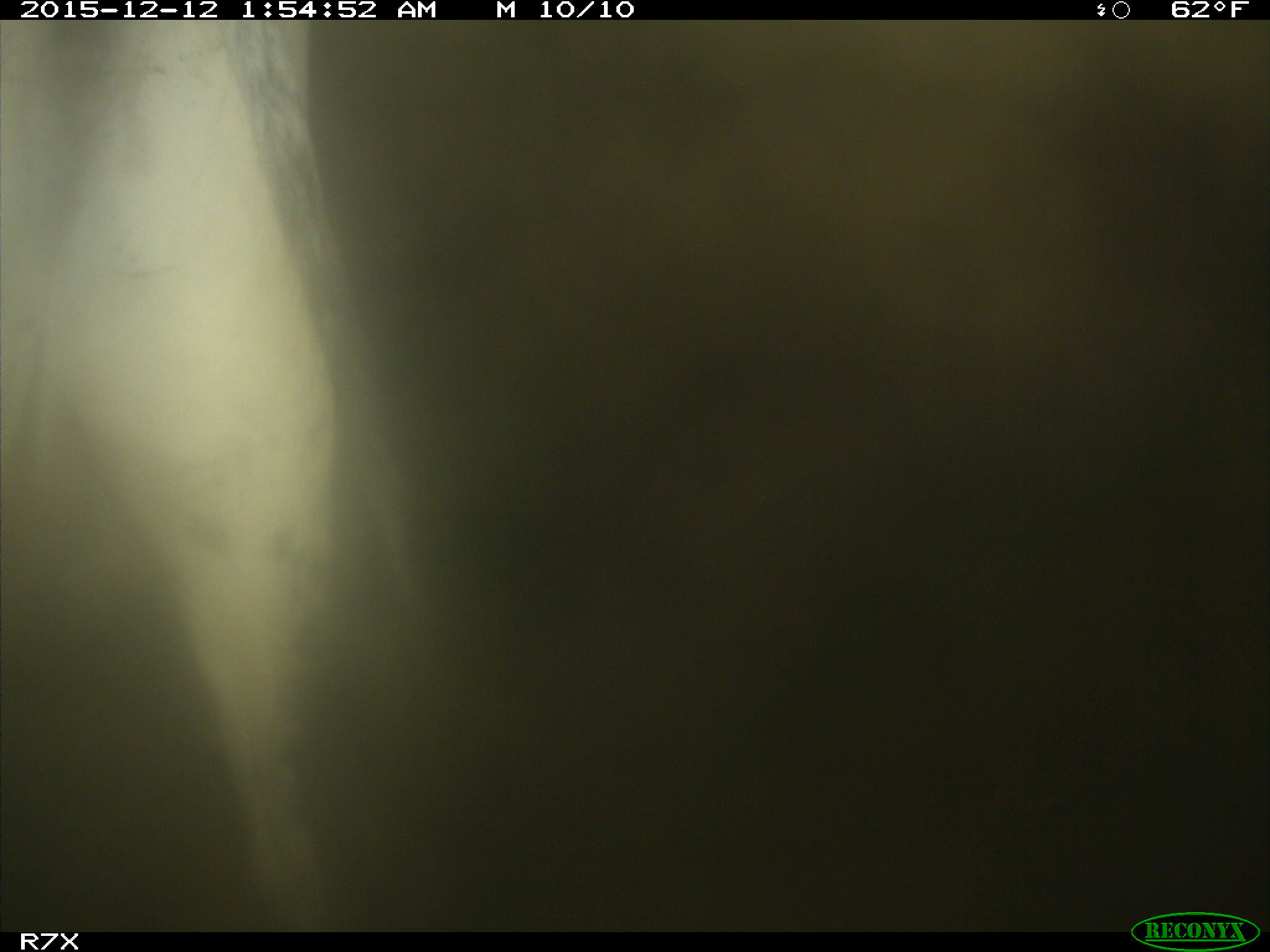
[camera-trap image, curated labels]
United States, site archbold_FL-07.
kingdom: Animalia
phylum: Chordata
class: Mammalia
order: Artiodactyla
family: Bovidae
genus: Bos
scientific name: Bos taurus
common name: domestic cow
Bos taurus (domestic cow).